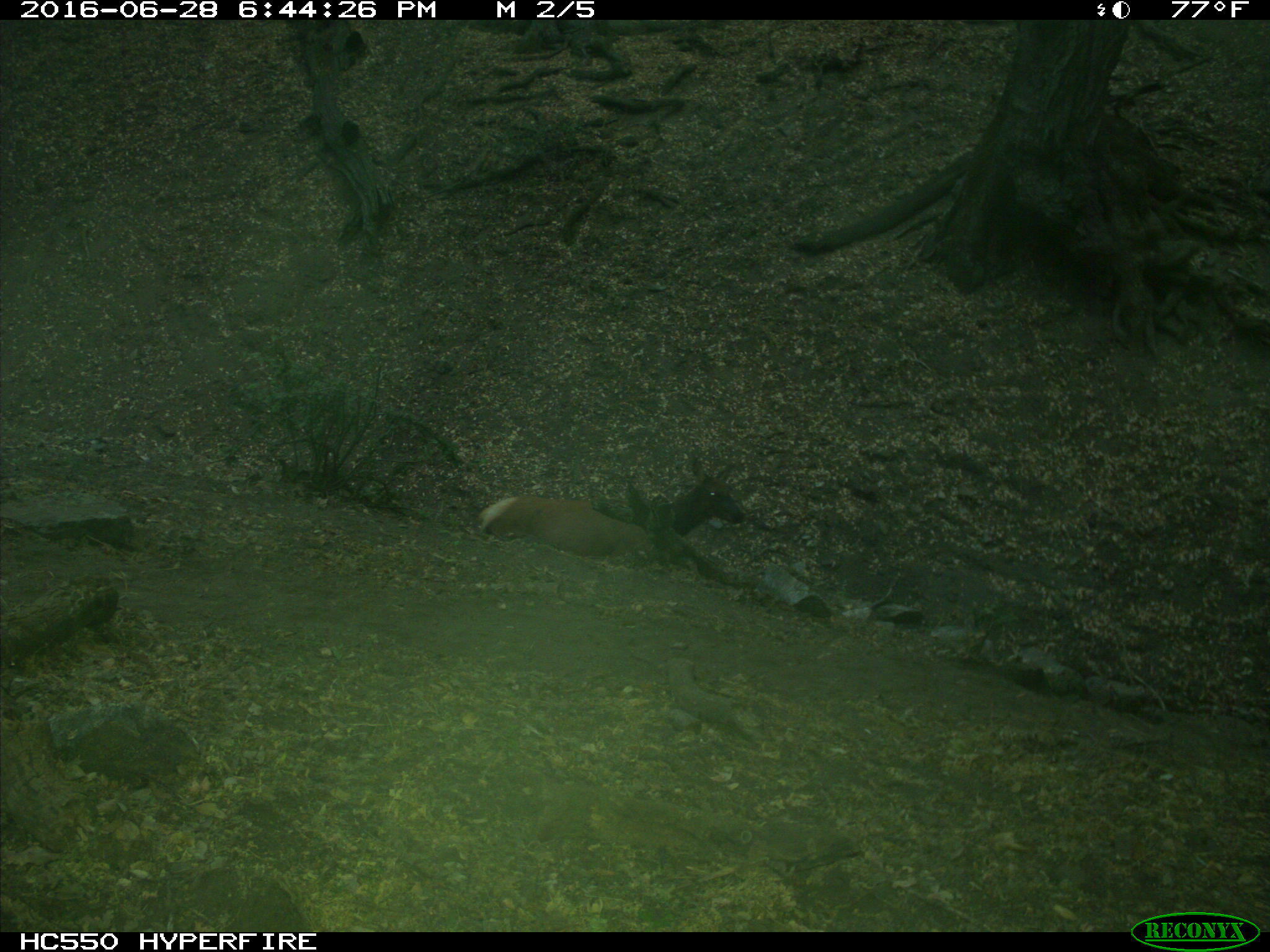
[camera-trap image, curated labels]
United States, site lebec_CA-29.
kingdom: Animalia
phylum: Chordata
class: Mammalia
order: Artiodactyla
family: Cervidae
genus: Cervus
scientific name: Cervus canadensis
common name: elk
Cervus canadensis (elk).